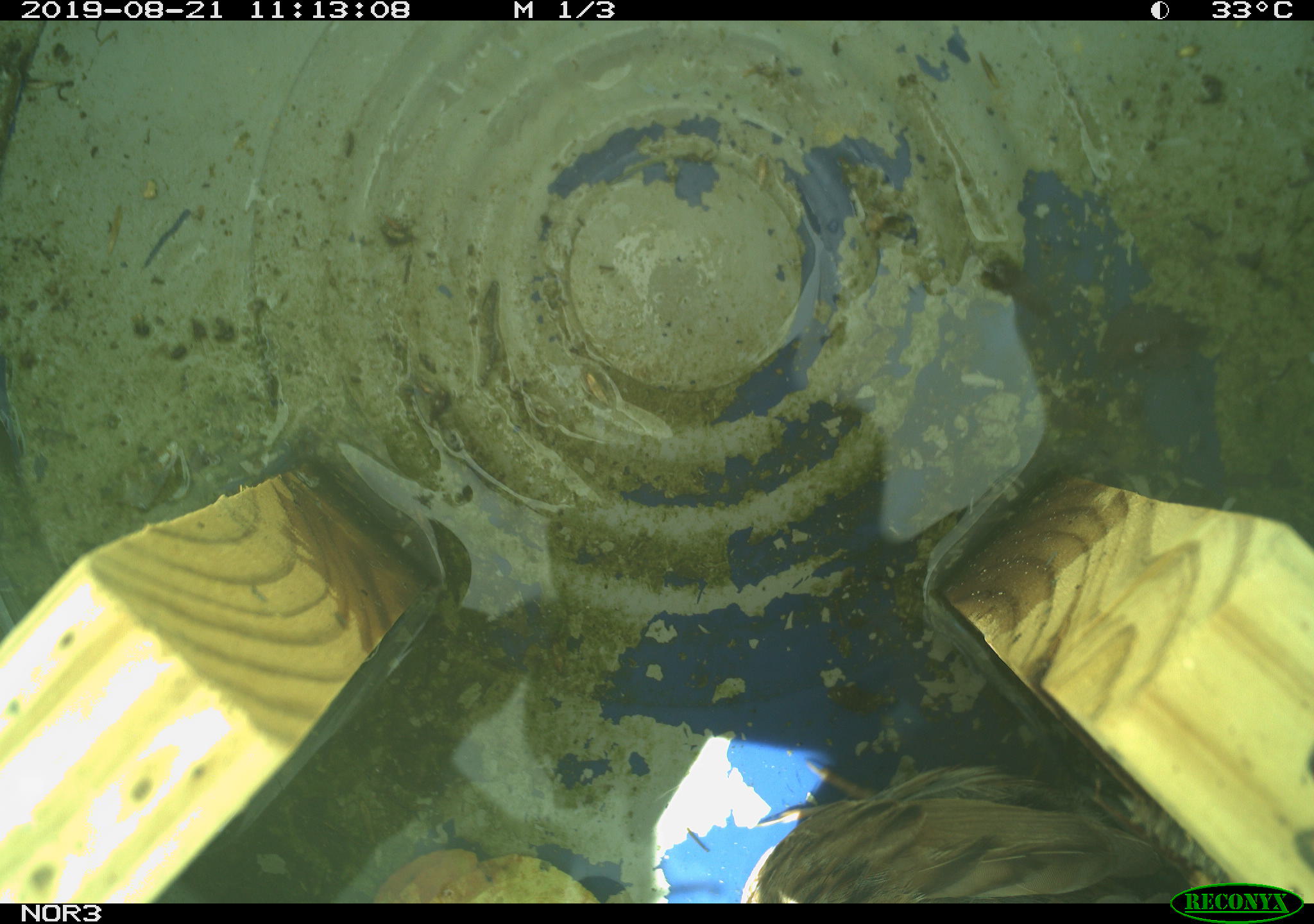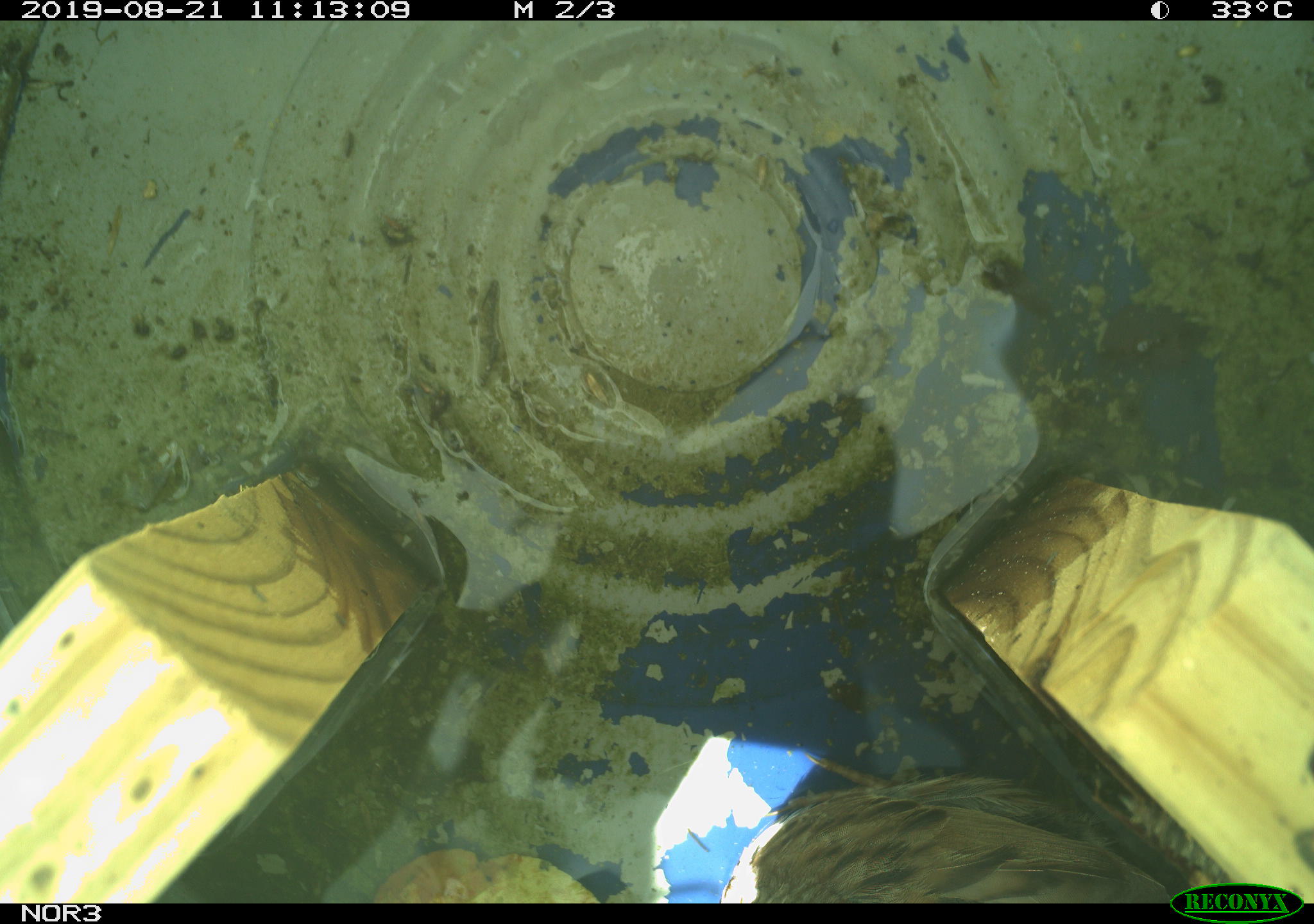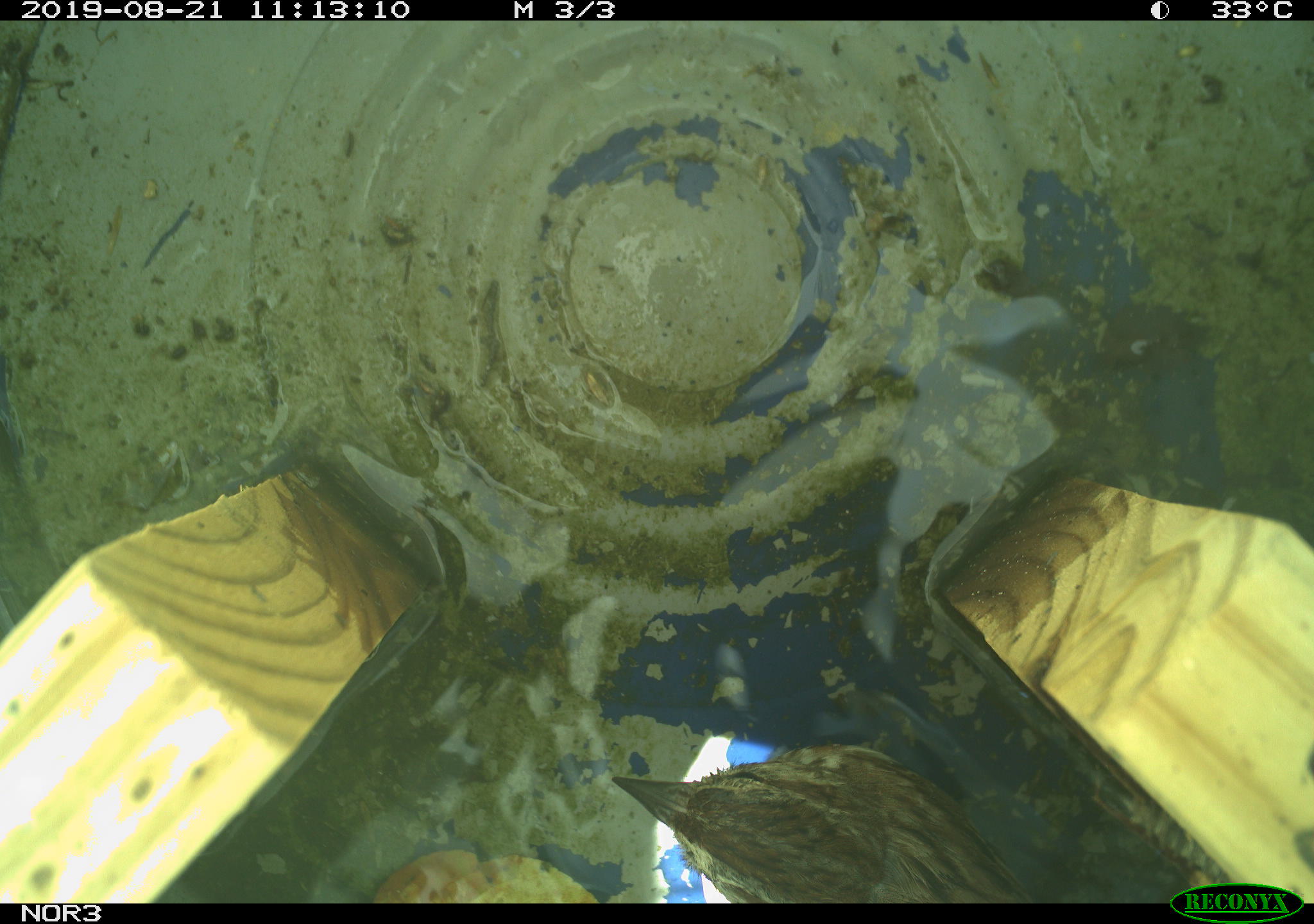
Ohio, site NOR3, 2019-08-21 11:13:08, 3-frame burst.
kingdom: Animalia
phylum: Chordata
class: Aves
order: Passeriformes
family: Passerellidae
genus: Melospiza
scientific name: Melospiza melodia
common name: song sparrow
Song sparrow (Melospiza melodia).